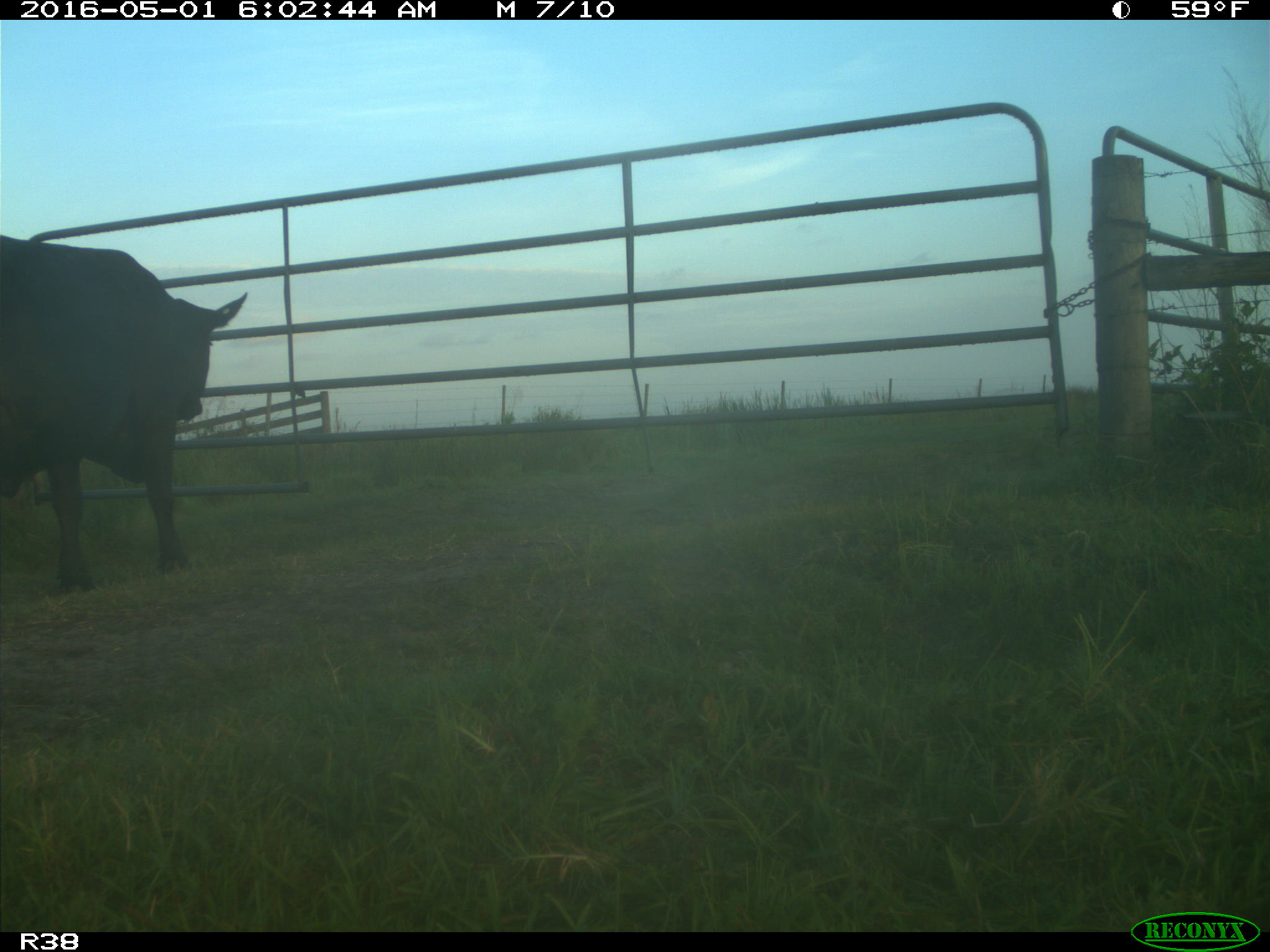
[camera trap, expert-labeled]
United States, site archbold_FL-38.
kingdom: Animalia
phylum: Chordata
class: Mammalia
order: Artiodactyla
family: Bovidae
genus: Bos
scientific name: Bos taurus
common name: domestic cow